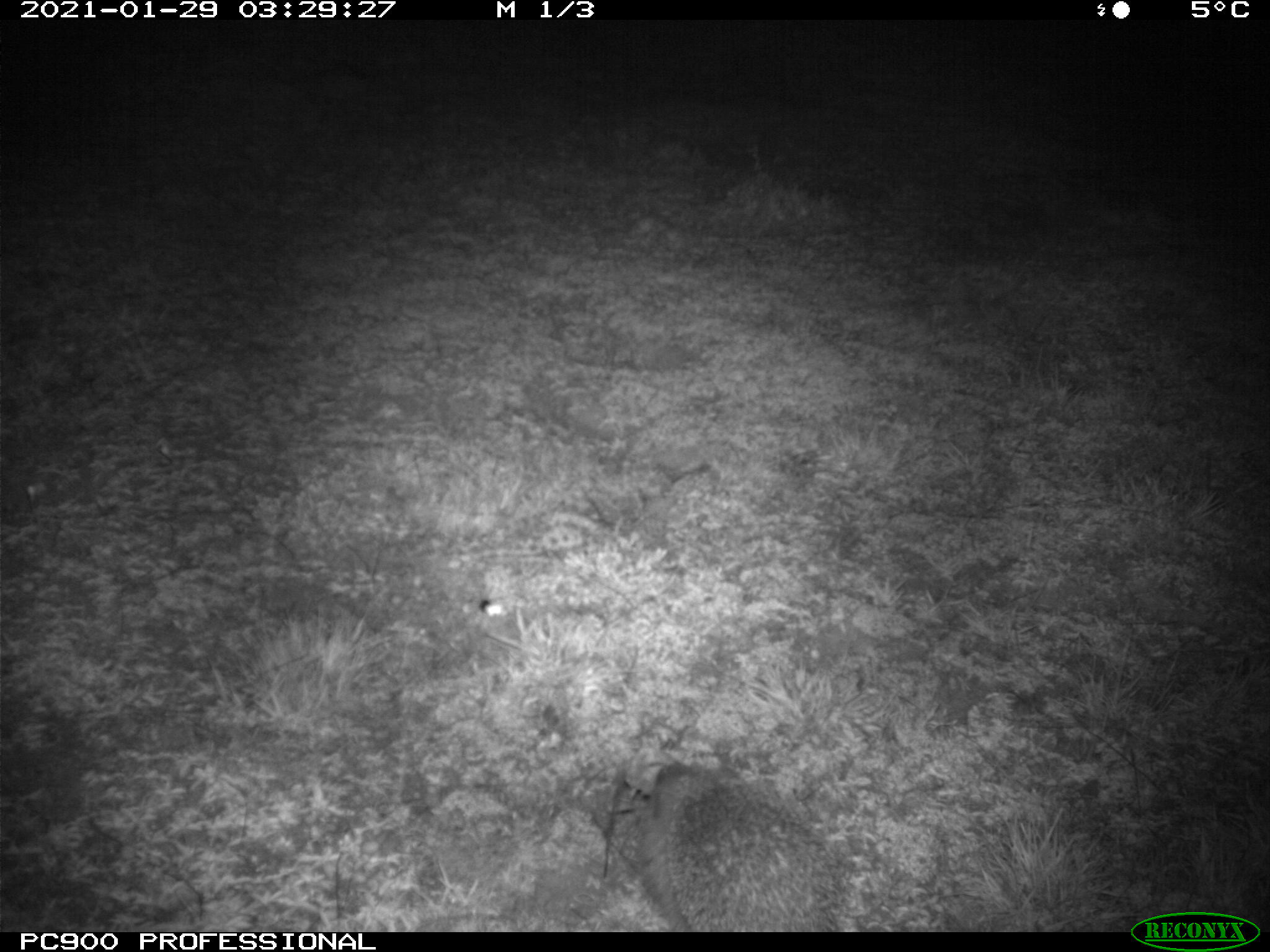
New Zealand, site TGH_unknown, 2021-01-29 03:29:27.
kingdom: Animalia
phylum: Chordata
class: Mammalia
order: Eulipotyphla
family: Erinaceidae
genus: Erinaceus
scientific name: Erinaceus europaeus europaeus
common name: european hedgehog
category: hedgehog